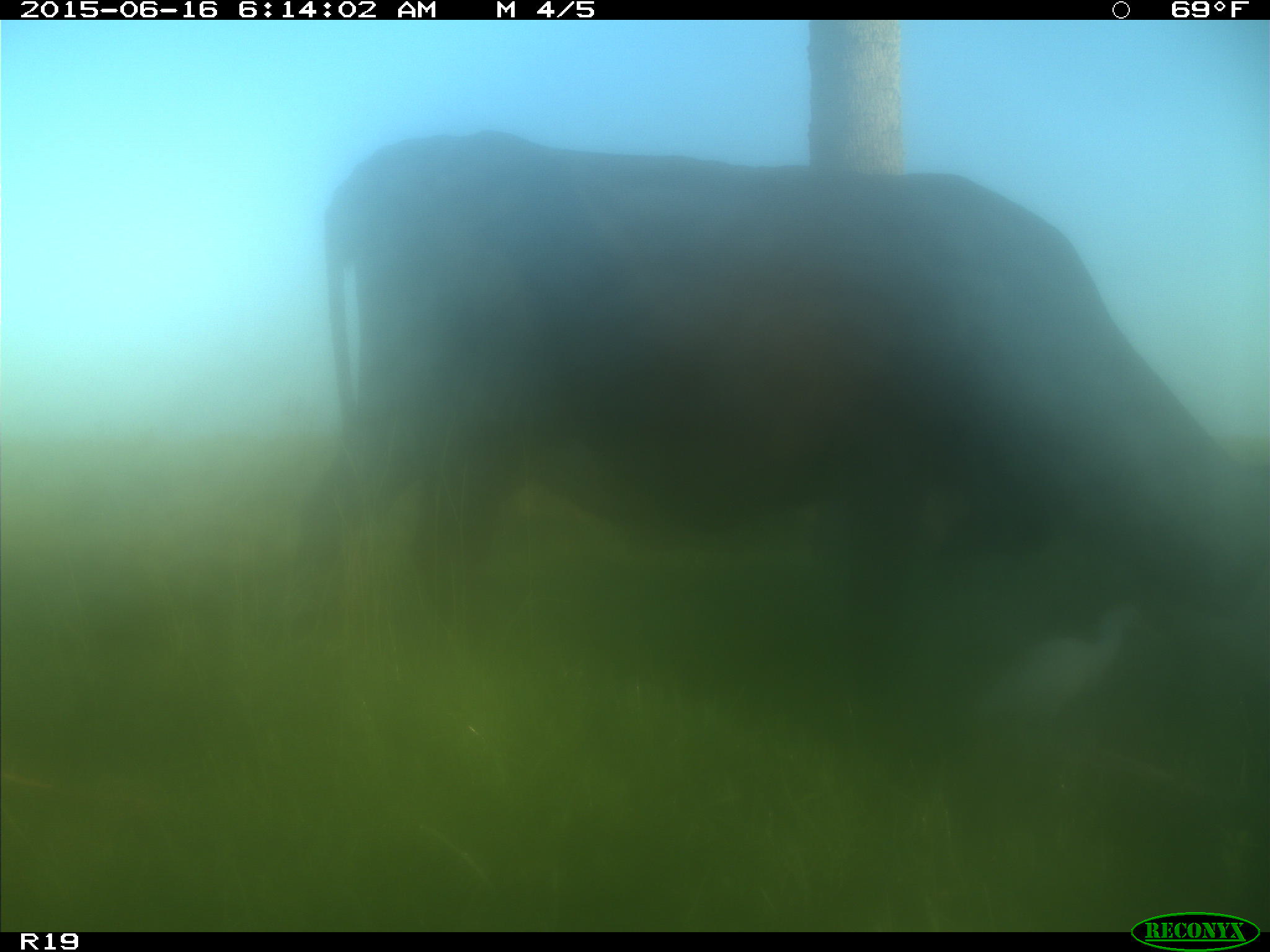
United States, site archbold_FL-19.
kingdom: Animalia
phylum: Chordata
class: Mammalia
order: Artiodactyla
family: Bovidae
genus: Bos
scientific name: Bos taurus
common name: domestic cow